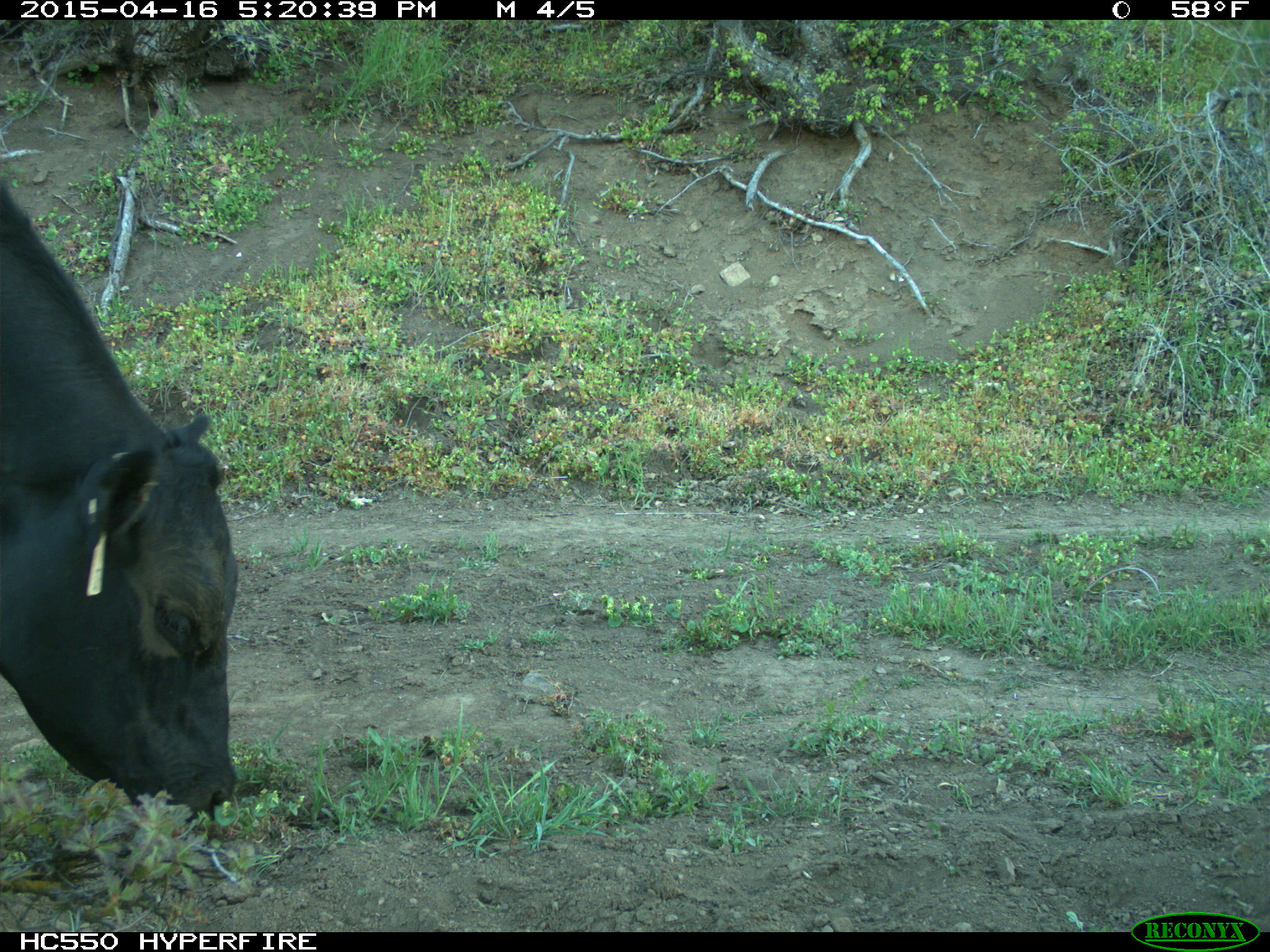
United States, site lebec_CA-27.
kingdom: Animalia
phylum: Chordata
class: Mammalia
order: Artiodactyla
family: Bovidae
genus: Bos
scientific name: Bos taurus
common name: domestic cow